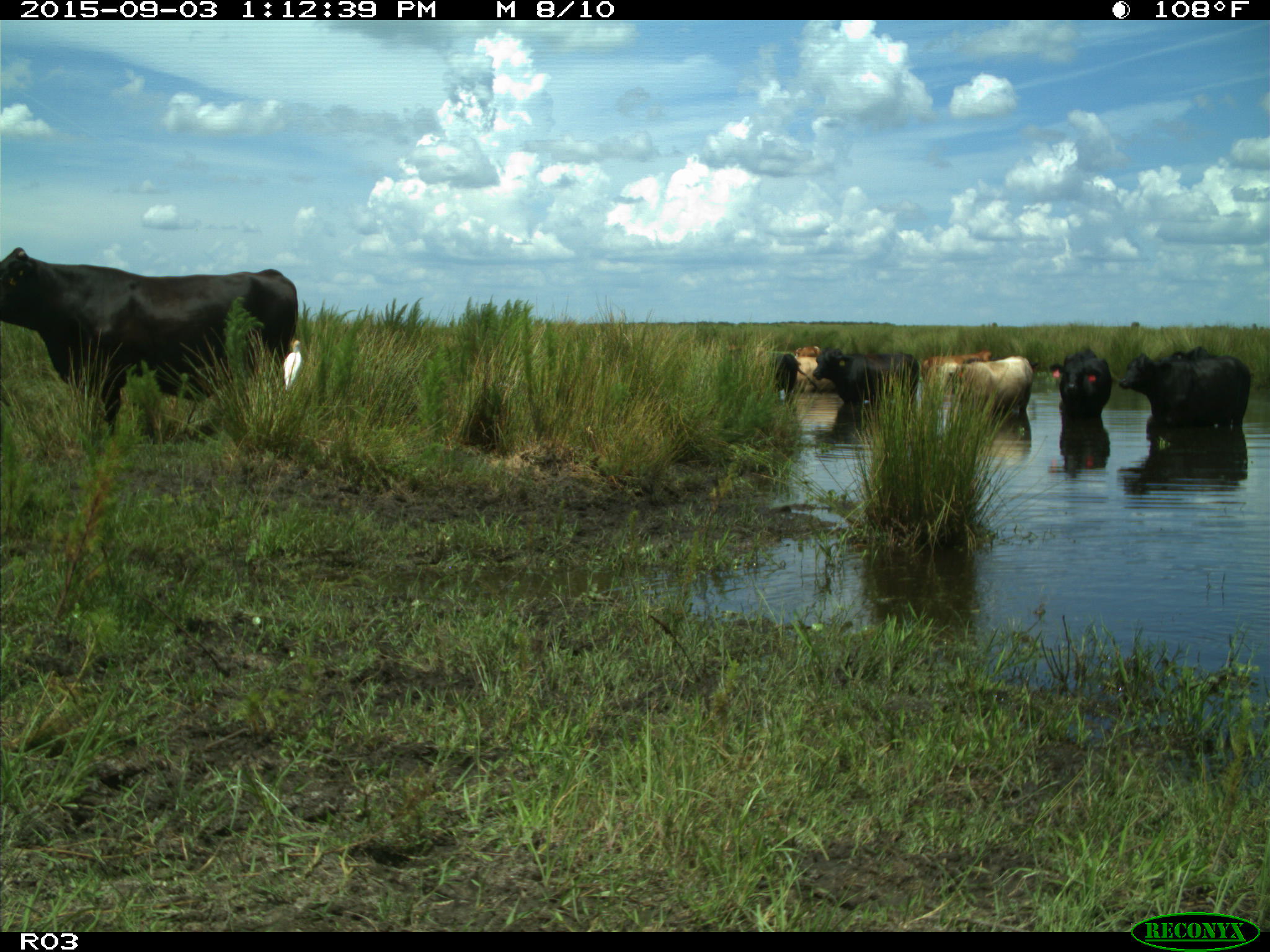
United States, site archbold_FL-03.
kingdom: Animalia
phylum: Chordata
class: Mammalia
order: Artiodactyla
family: Bovidae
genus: Bos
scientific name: Bos taurus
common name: domestic cow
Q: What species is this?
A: Bos taurus (domestic cow).